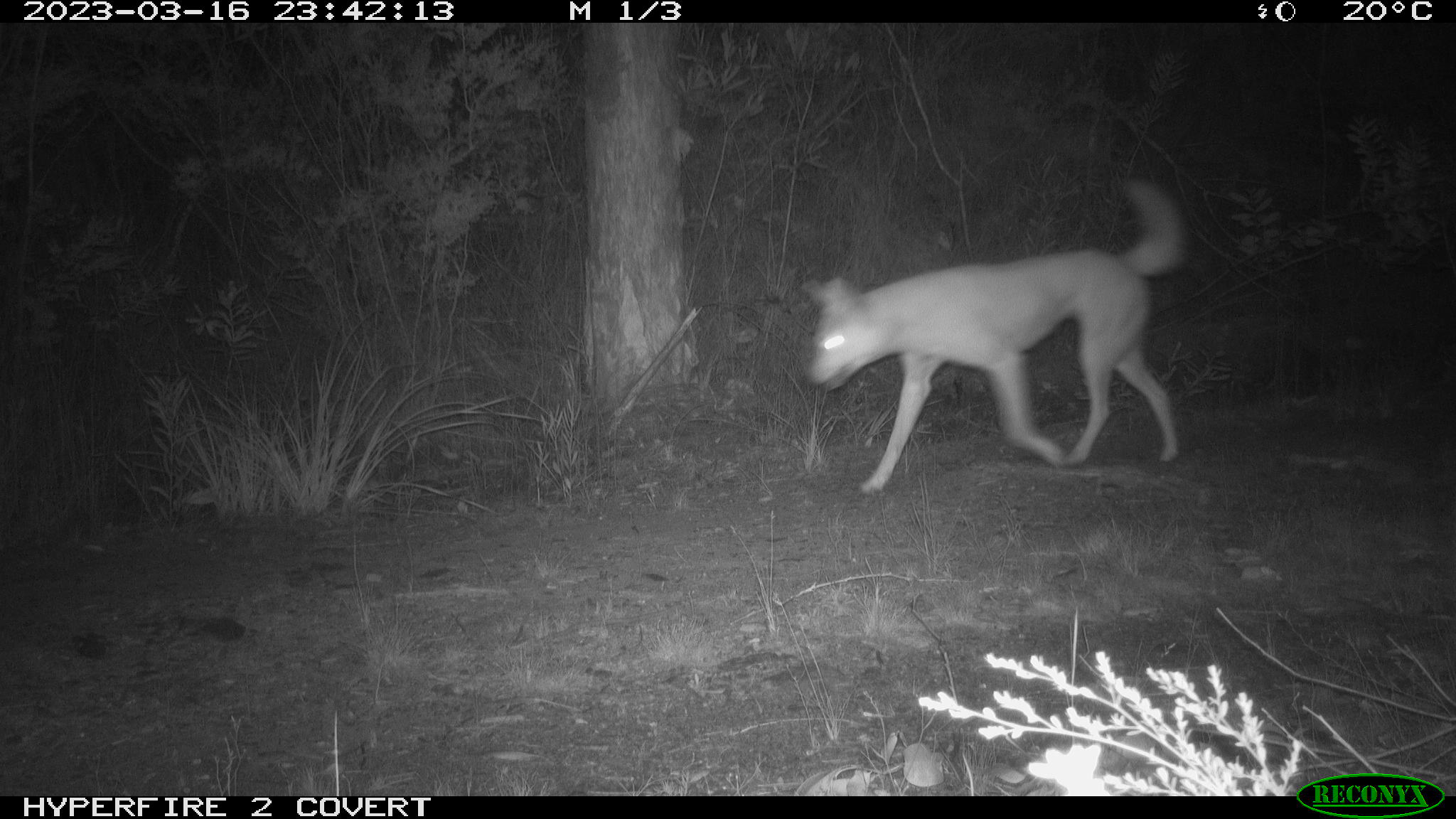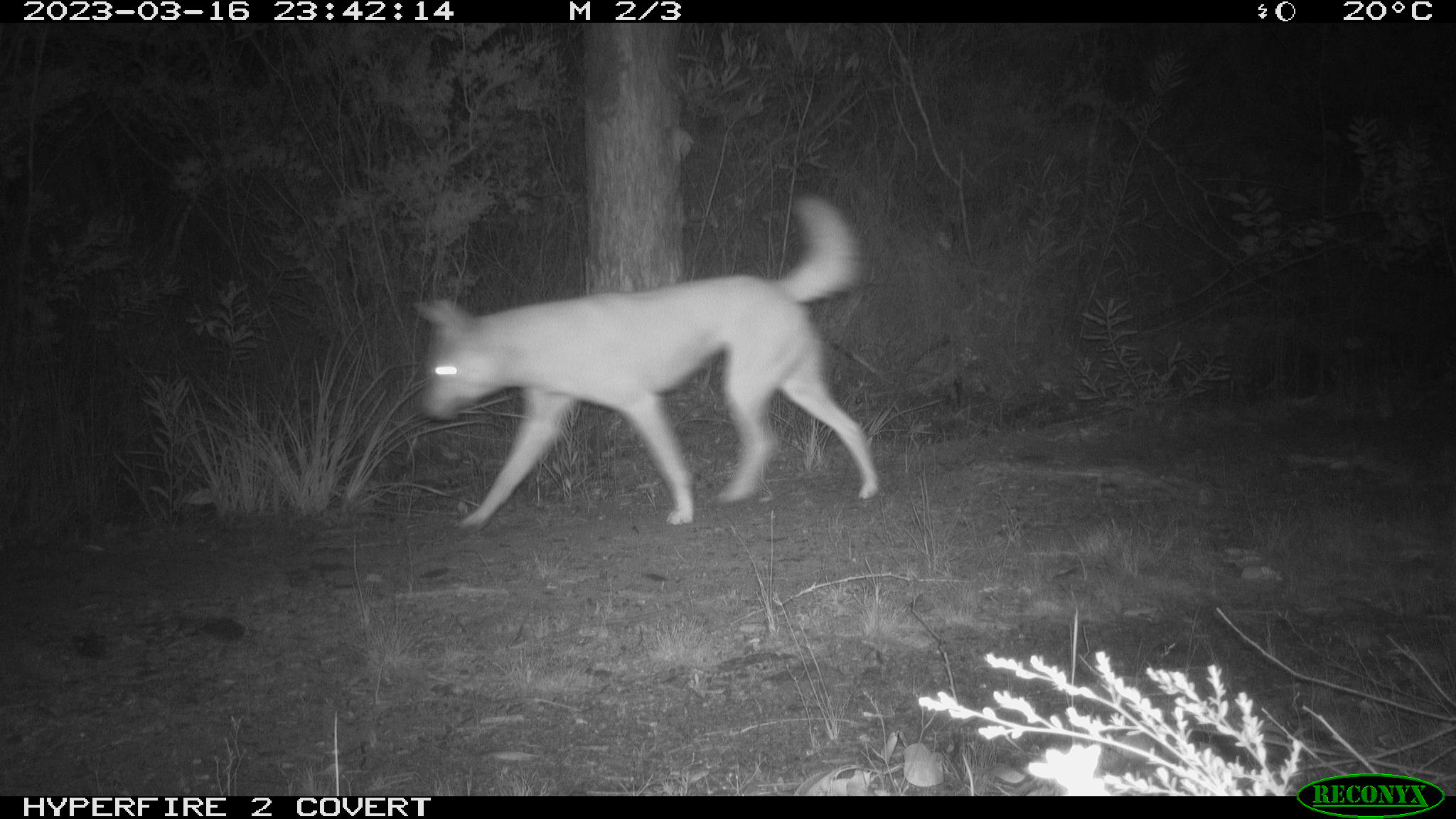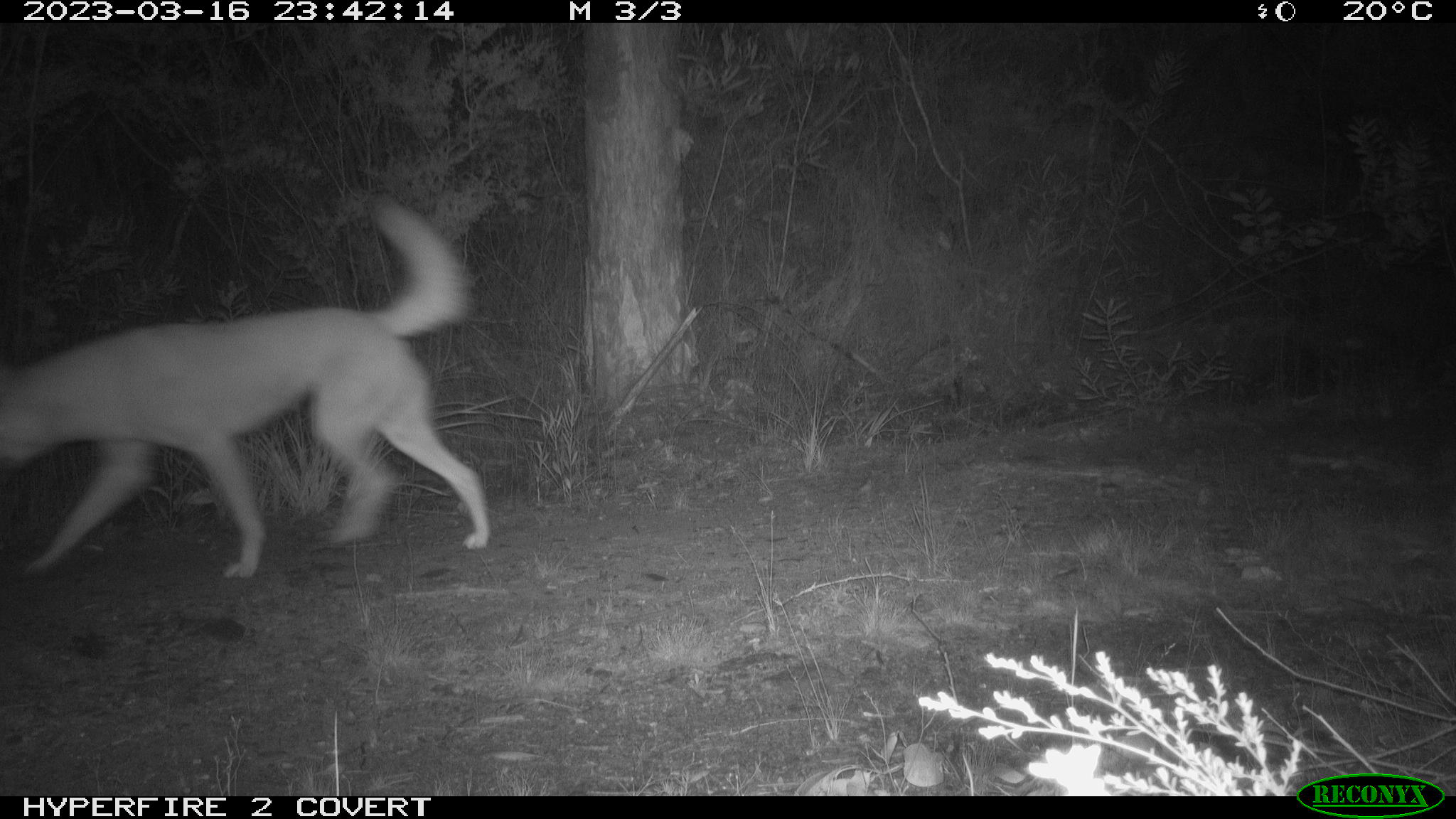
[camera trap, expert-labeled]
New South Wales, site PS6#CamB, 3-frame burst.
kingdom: Animalia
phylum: Chordata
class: Mammalia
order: Carnivora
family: Canidae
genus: Canis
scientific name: Canis familiaris dingo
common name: dingo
Dingo (Canis familiaris dingo).